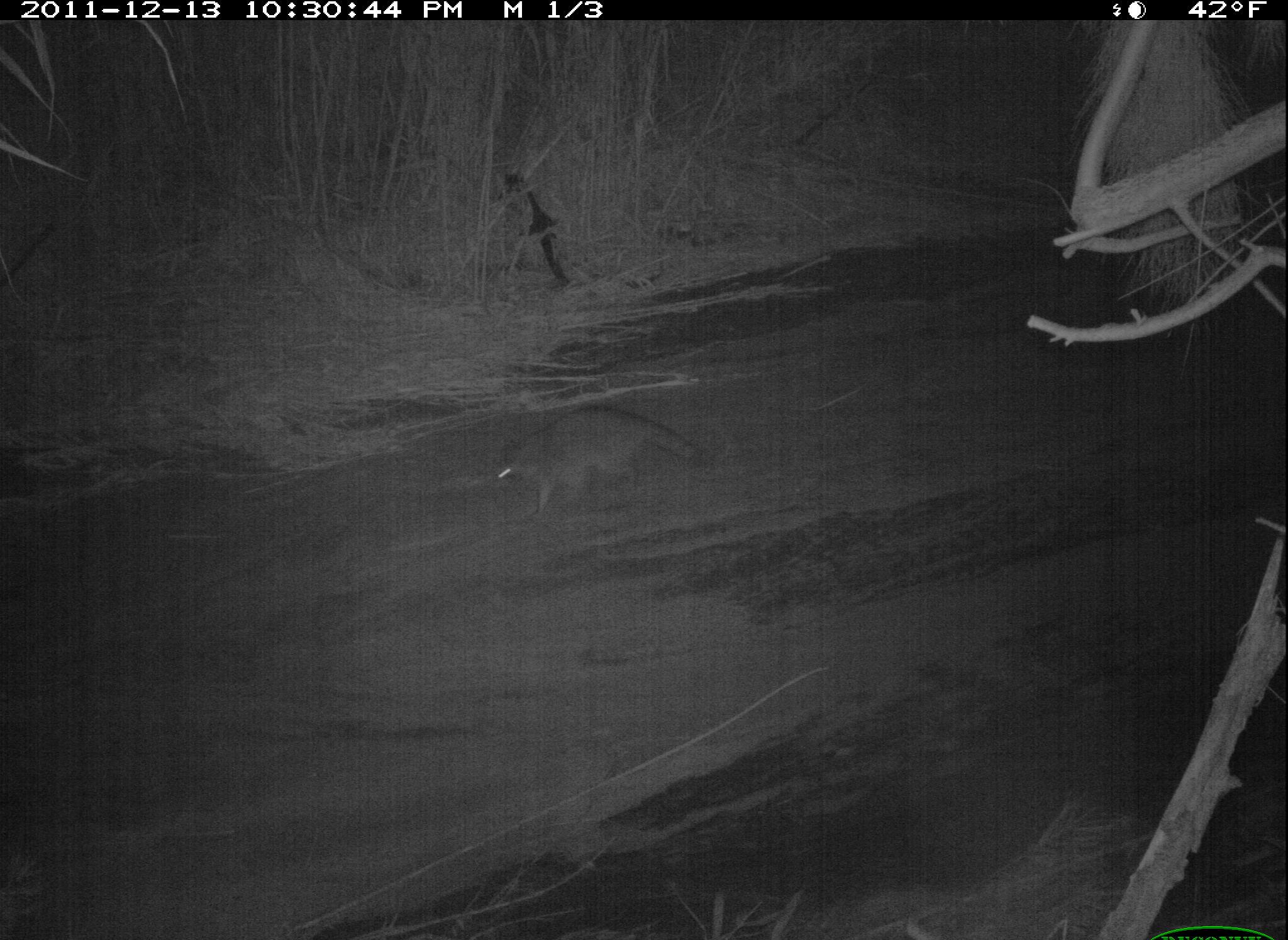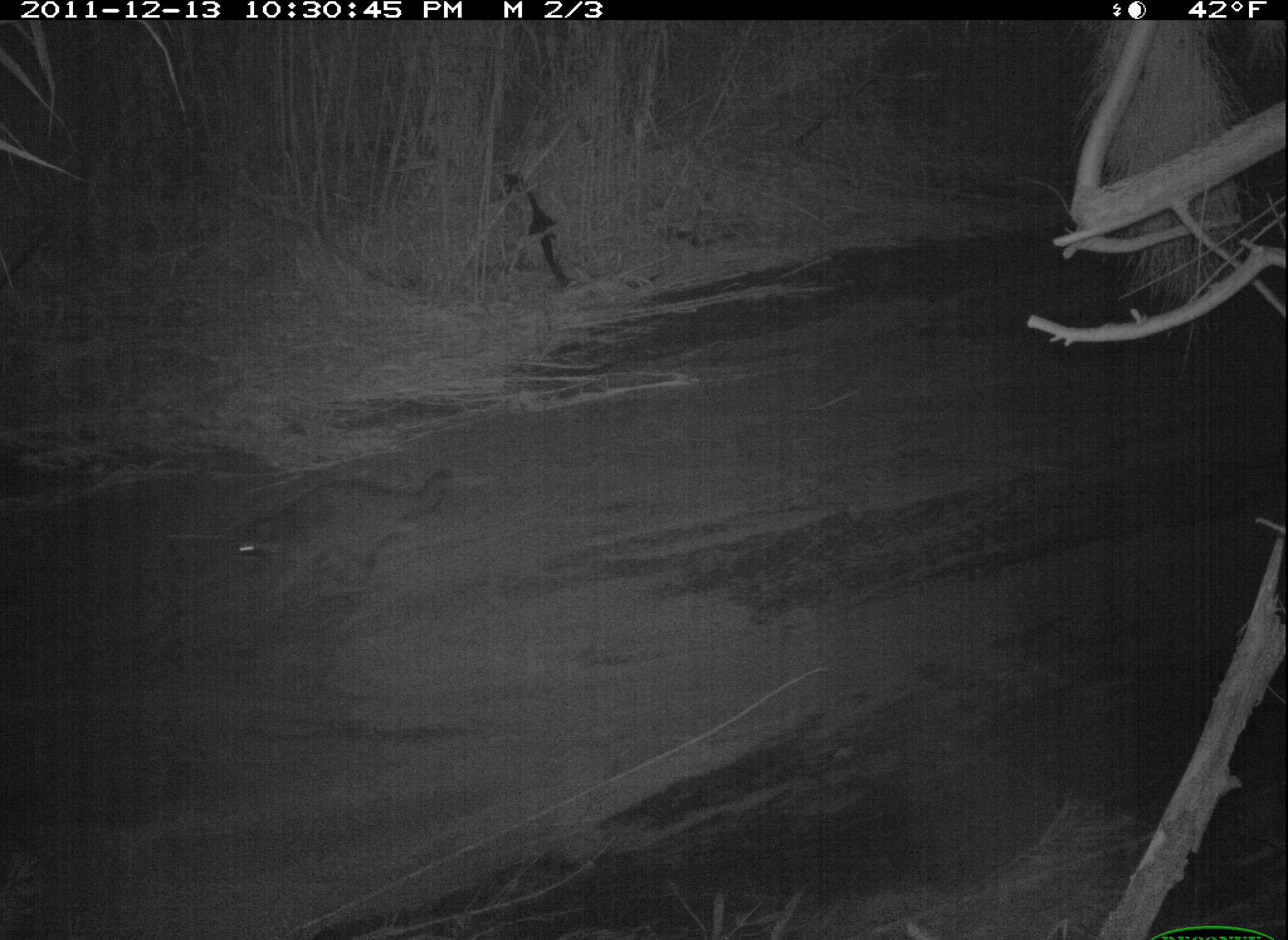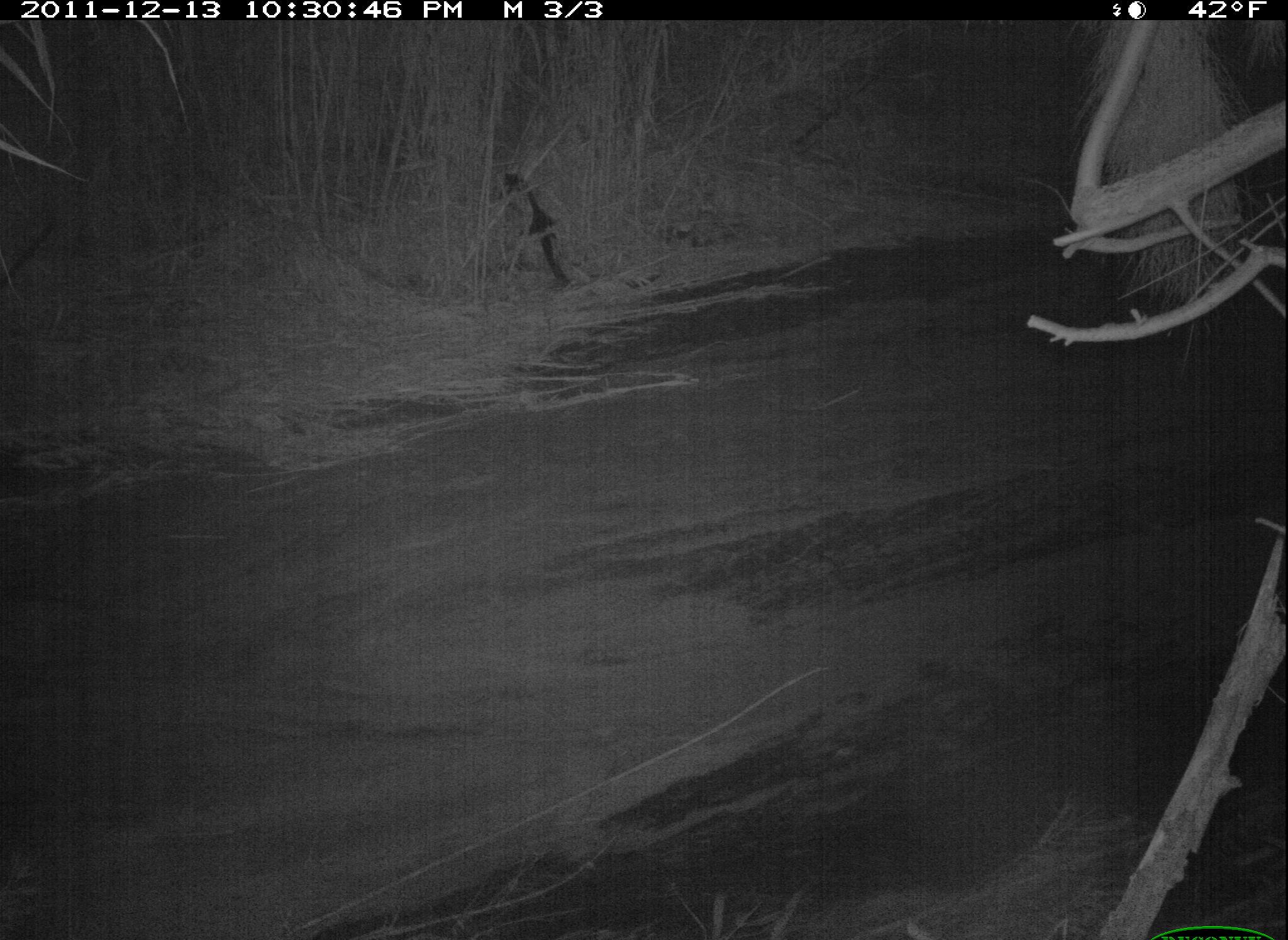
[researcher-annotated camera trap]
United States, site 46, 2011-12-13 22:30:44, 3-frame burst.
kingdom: Animalia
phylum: Chordata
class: Mammalia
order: Carnivora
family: Procyonidae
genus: Procyon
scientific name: Procyon lotor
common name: raccoon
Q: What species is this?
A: Raccoon (Procyon lotor).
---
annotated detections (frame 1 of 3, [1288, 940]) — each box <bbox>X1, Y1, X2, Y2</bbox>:
raccoon: <bbox>475, 398, 716, 523</bbox>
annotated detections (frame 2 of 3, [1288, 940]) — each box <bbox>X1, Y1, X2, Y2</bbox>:
raccoon: <bbox>204, 449, 473, 604</bbox>